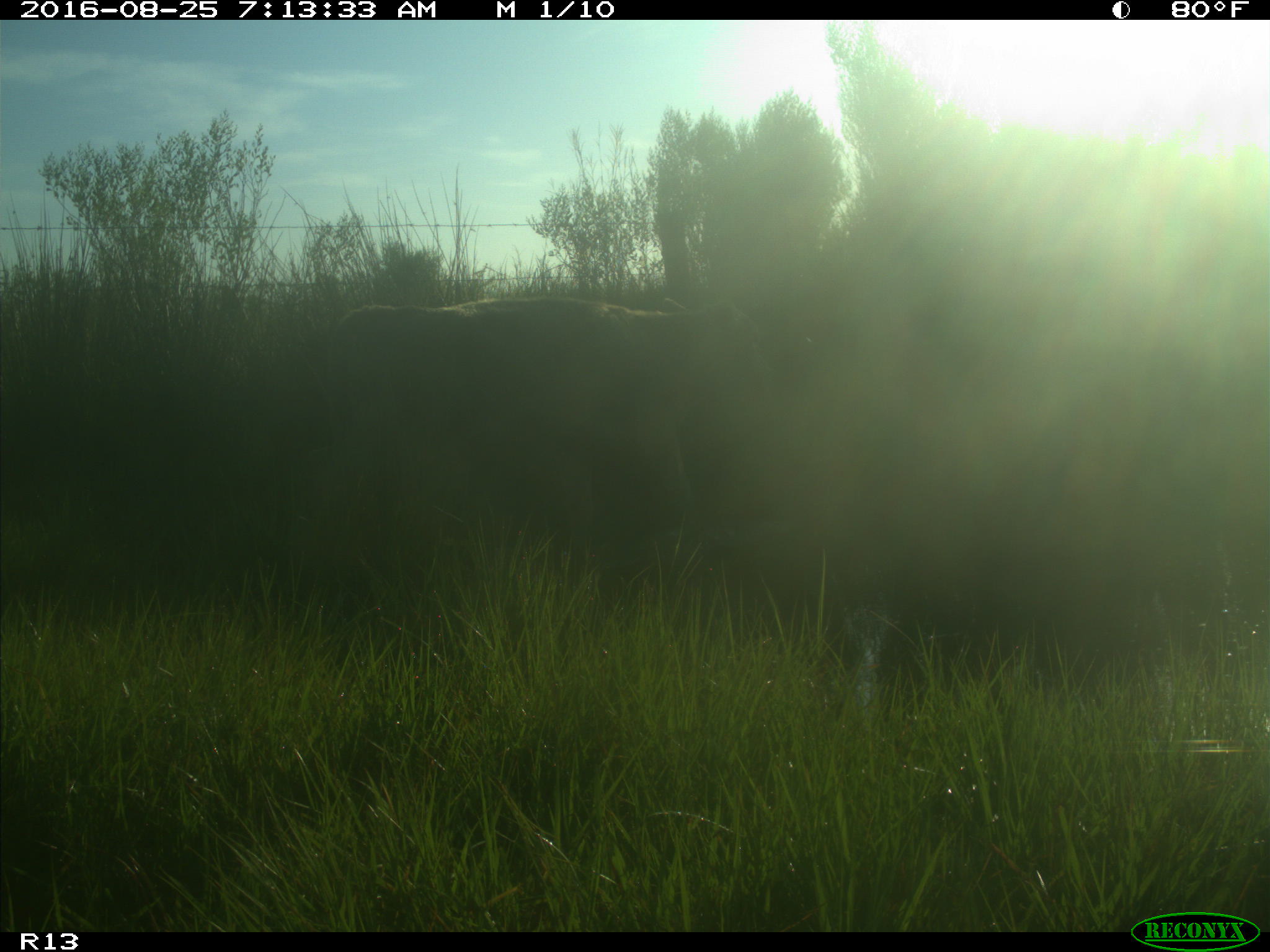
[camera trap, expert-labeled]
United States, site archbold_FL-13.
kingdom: Animalia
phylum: Chordata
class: Mammalia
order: Artiodactyla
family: Bovidae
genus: Bos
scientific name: Bos taurus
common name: domestic cow